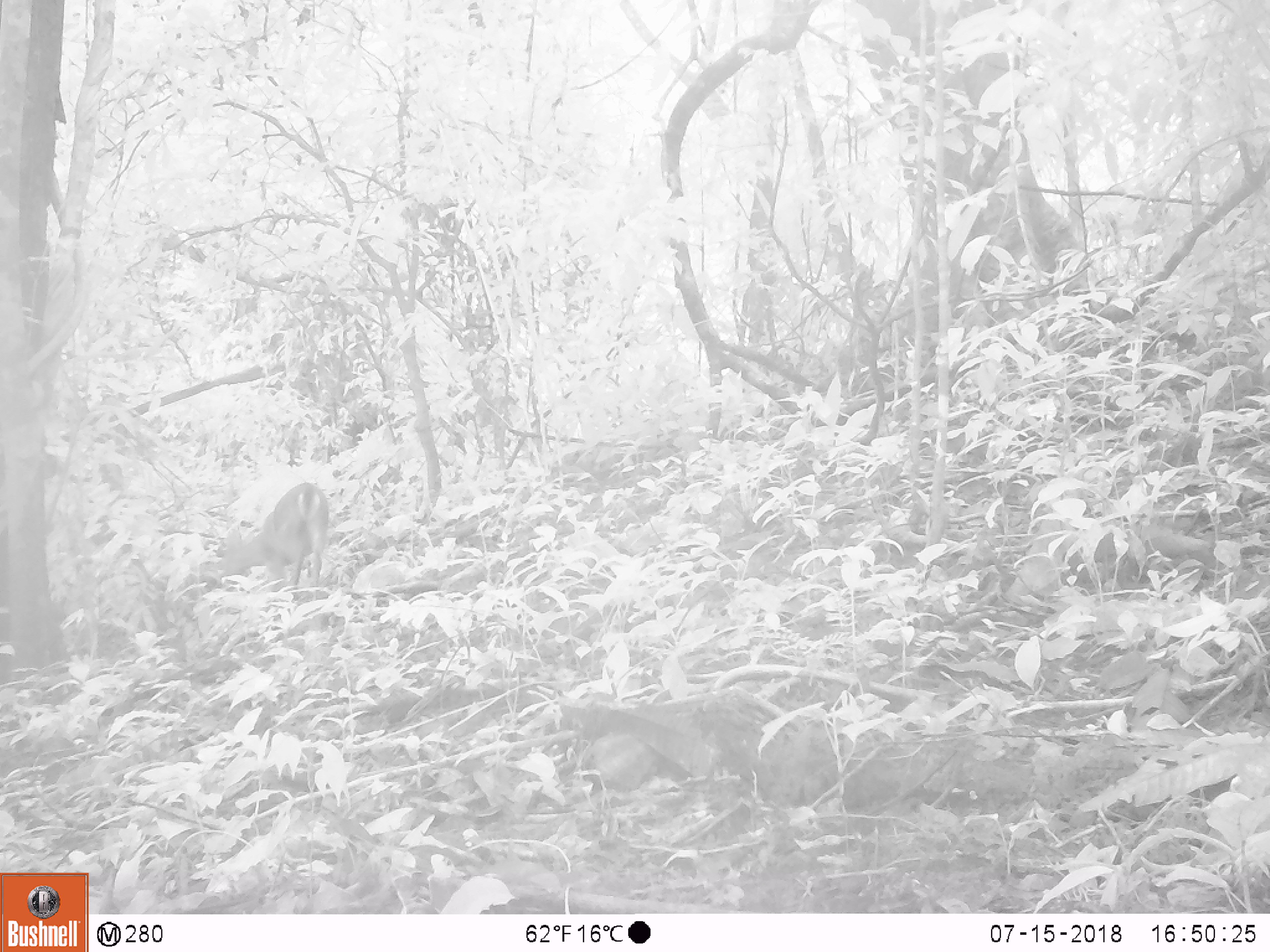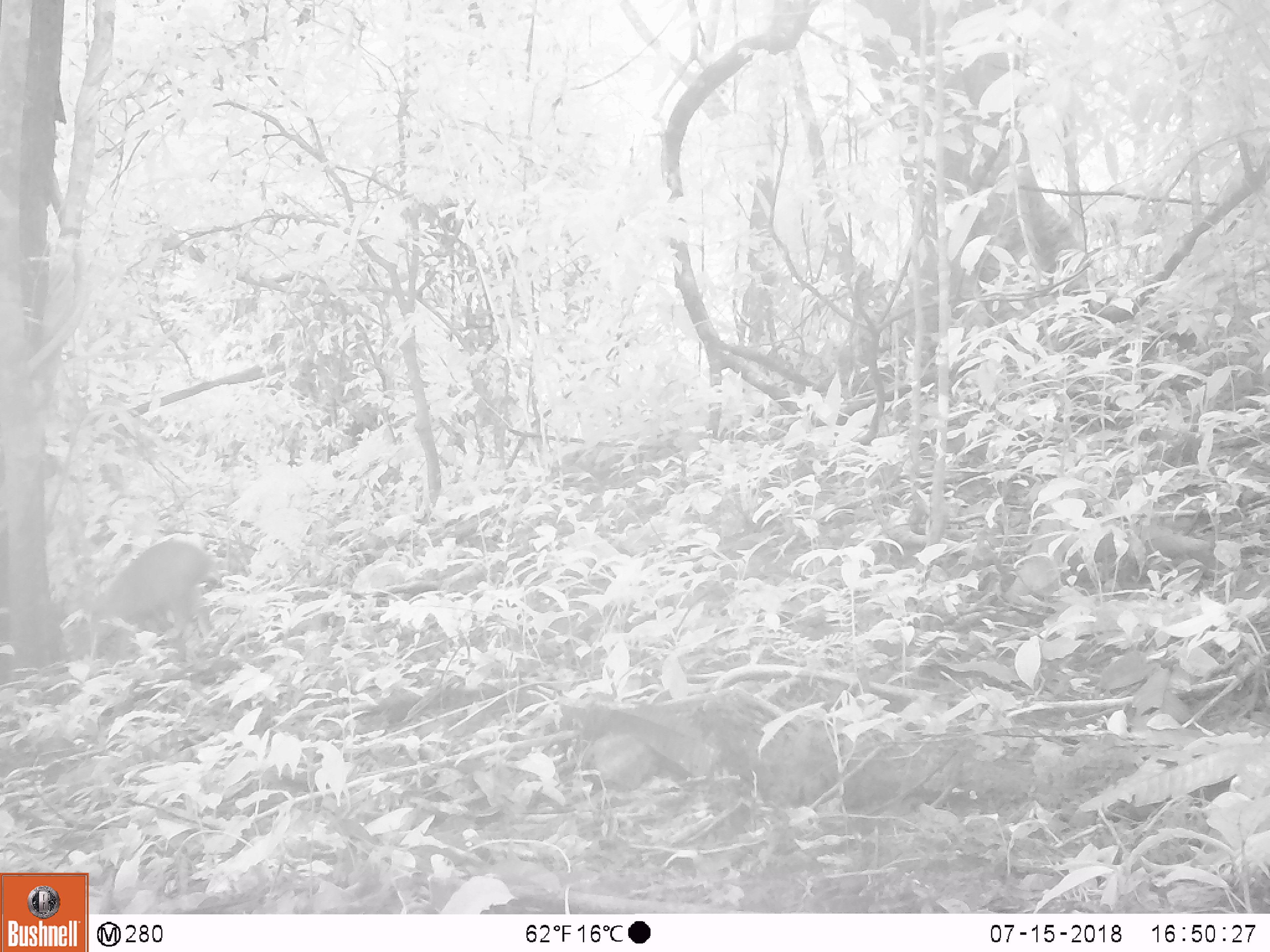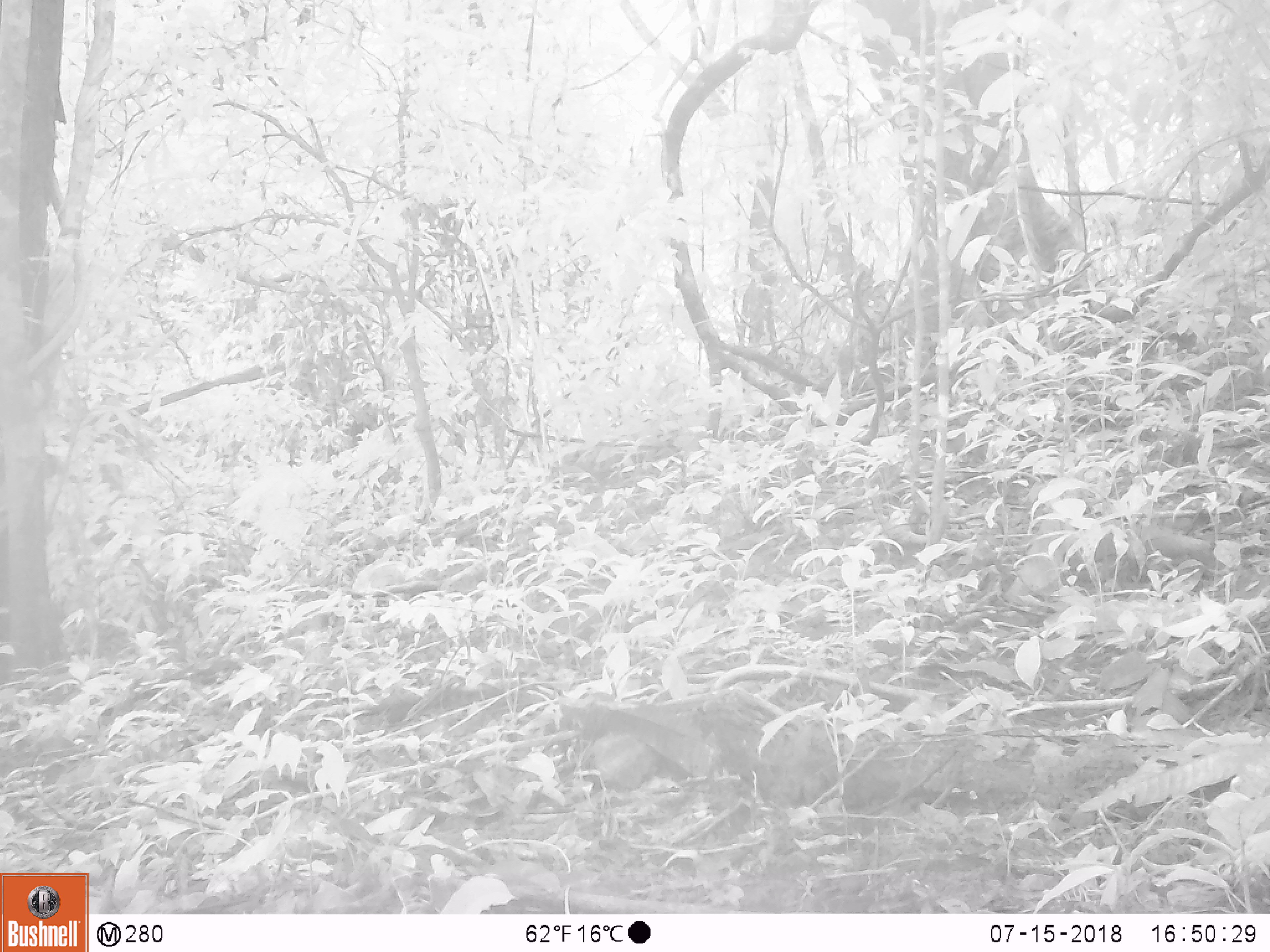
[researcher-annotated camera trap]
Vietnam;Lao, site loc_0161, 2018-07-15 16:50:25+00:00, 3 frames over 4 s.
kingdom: Animalia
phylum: Chordata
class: Mammalia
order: Artiodactyla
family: Cervidae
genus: Muntiacus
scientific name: Muntiacus vuquangensis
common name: large-antlered muntjac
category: large antlered muntjac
Large antlered muntjac (large-antlered muntjac) (Muntiacus vuquangensis). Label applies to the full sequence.